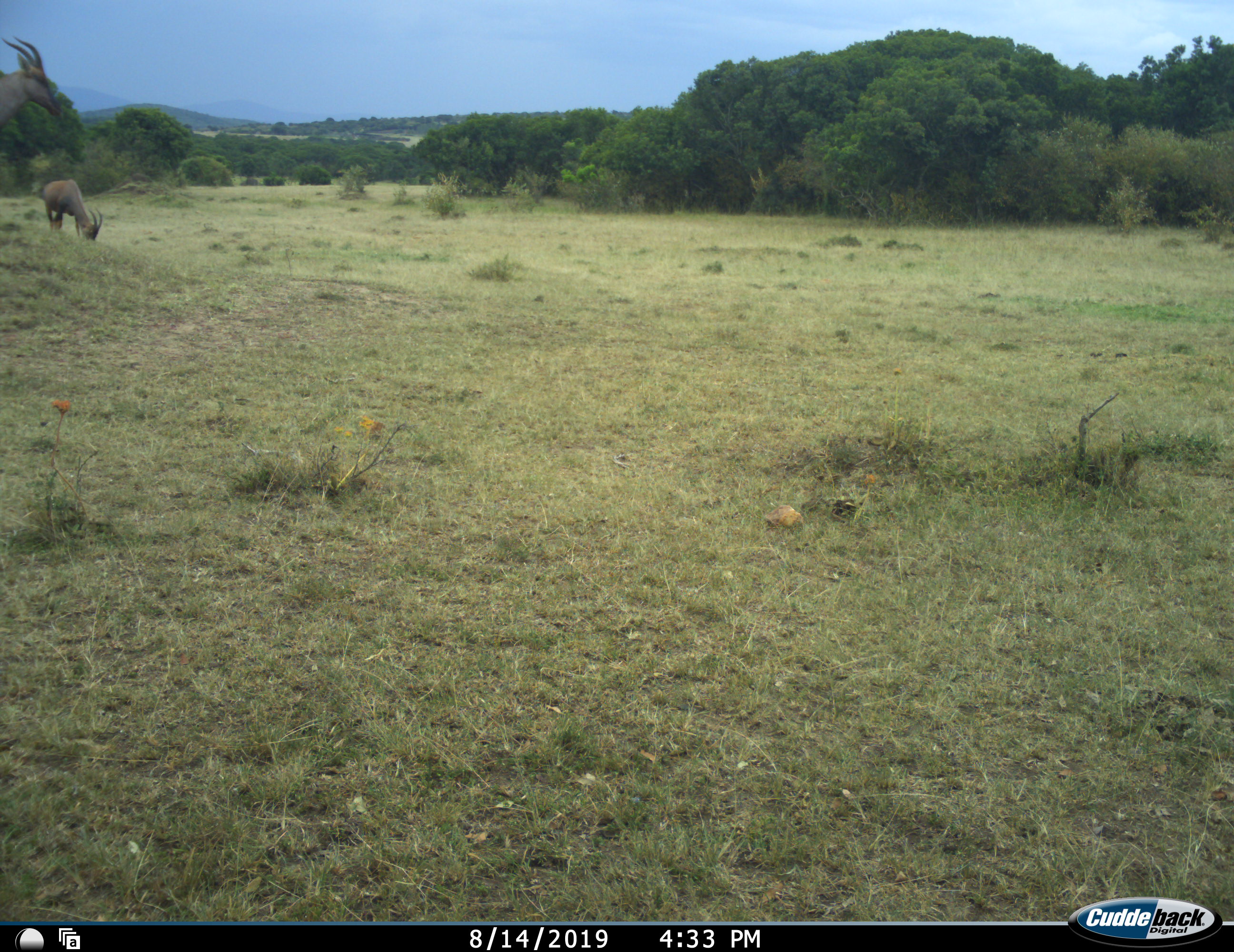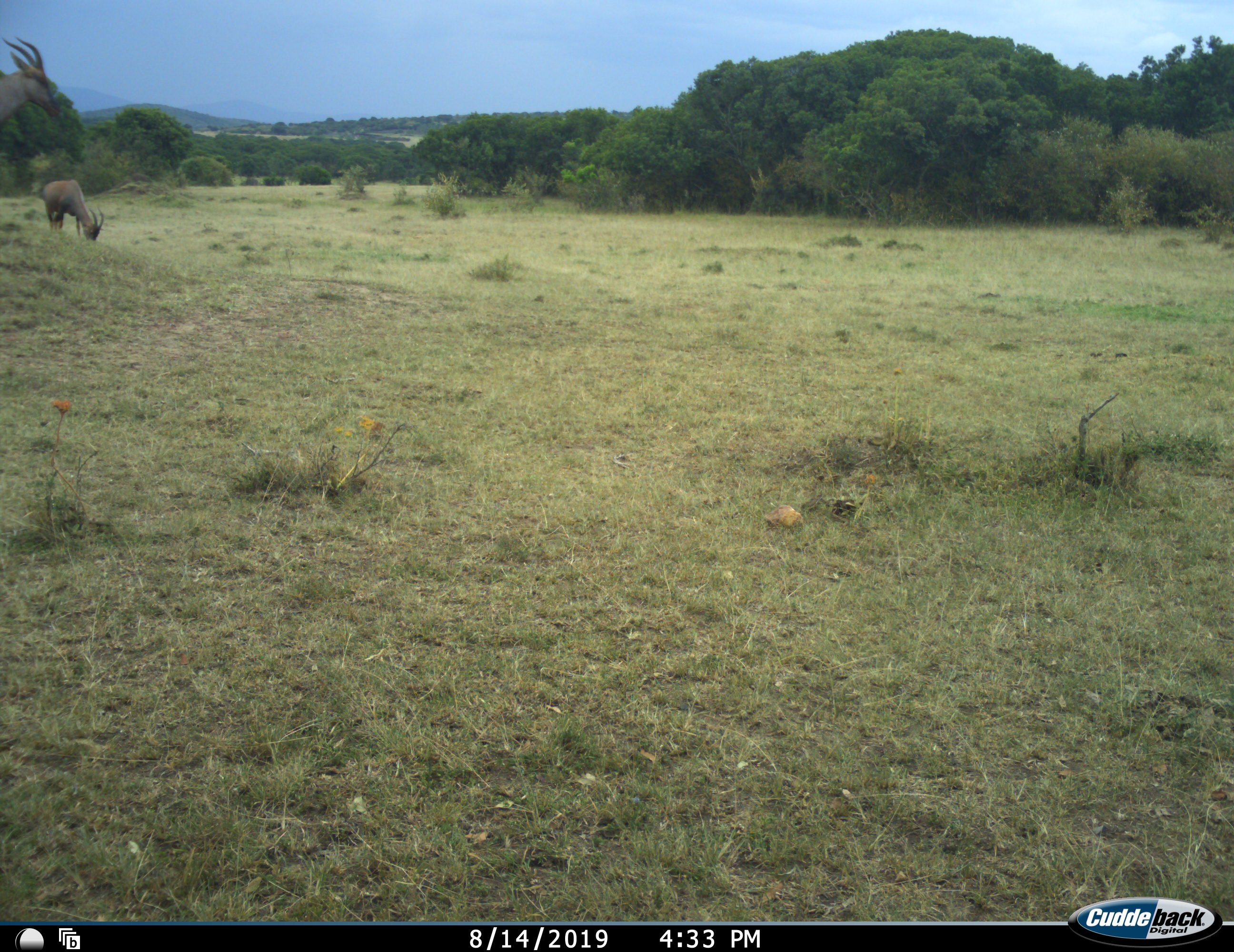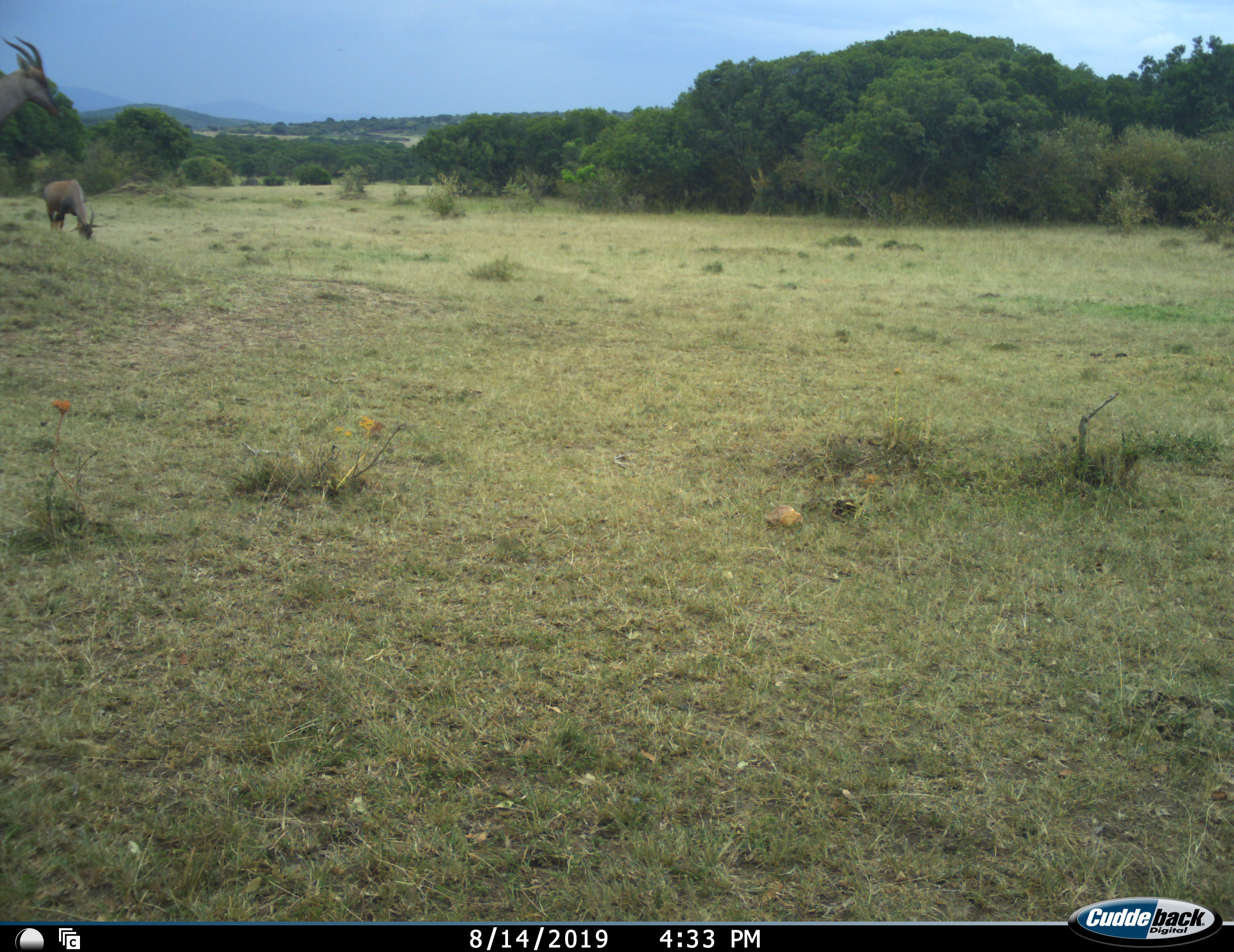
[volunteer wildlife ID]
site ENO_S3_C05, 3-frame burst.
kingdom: Animalia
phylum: Chordata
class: Mammalia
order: Artiodactyla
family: Bovidae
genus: Damaliscus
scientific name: Damaliscus lunatus jimela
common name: topi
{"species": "topi (Damaliscus lunatus jimela)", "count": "2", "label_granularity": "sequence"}